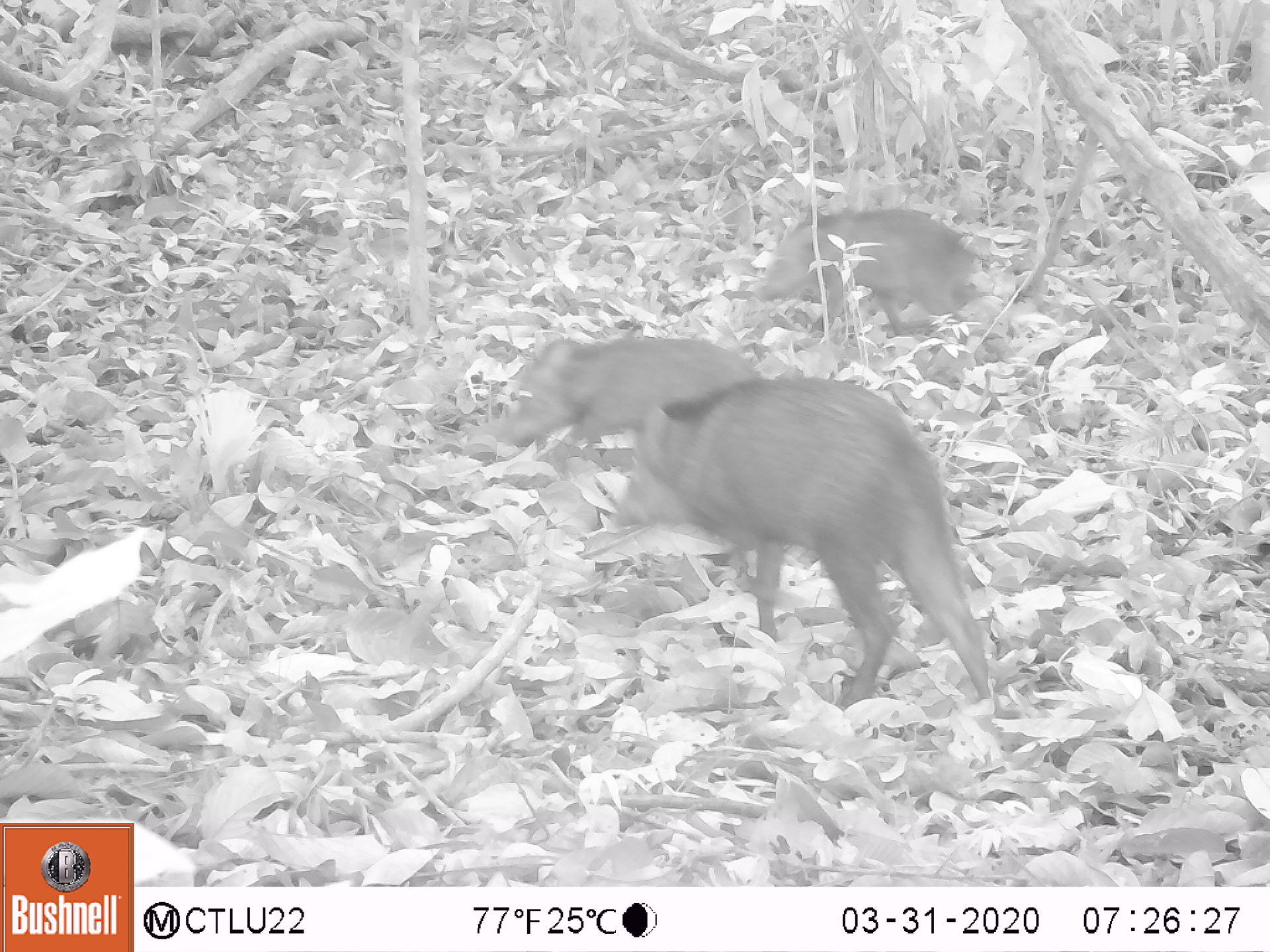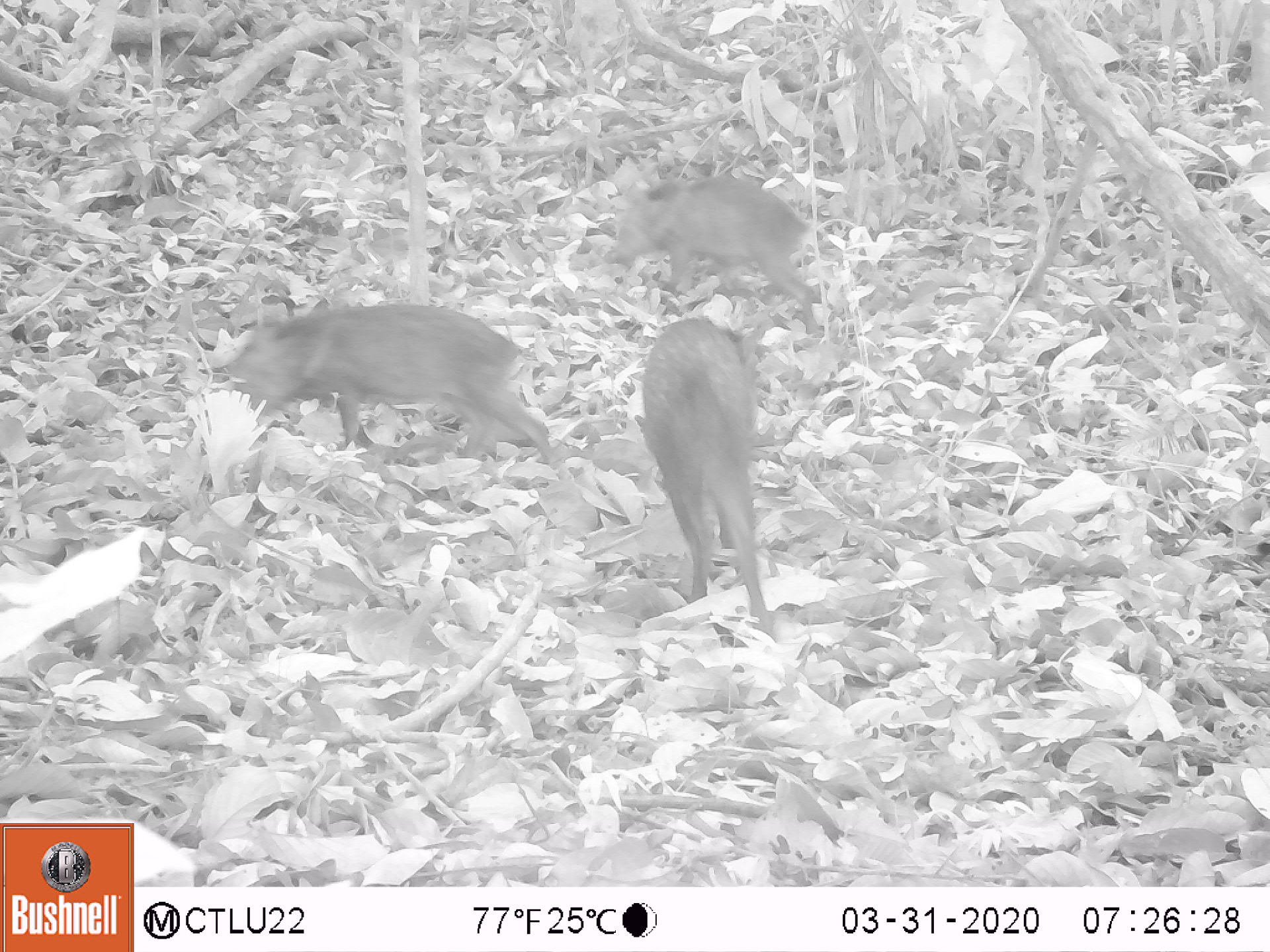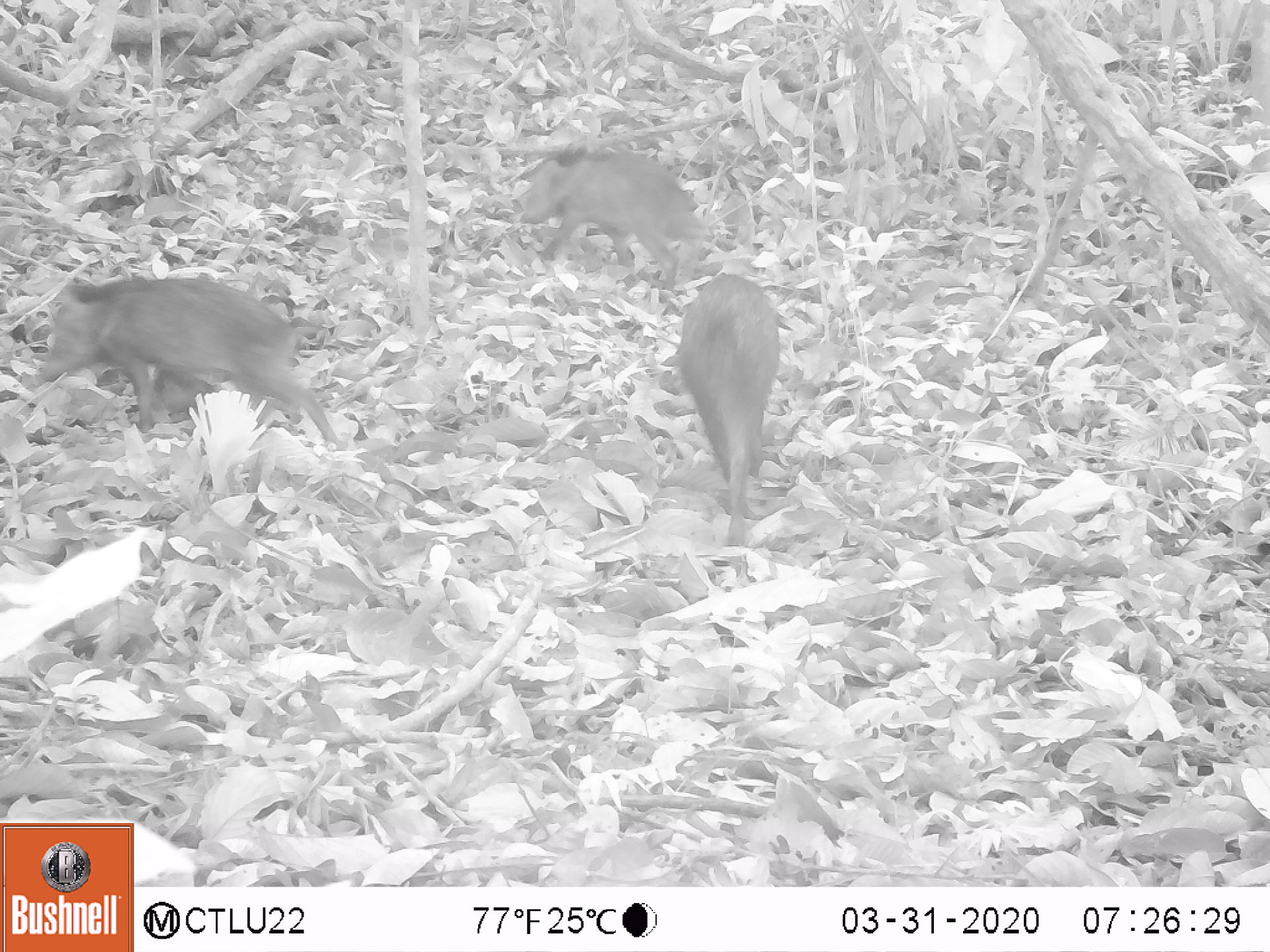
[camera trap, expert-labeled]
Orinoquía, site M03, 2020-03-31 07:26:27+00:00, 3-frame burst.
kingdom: Animalia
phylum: Chordata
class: Mammalia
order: Artiodactyla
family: Tayassuidae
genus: Pecari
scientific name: Pecari tajacu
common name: collared peccary